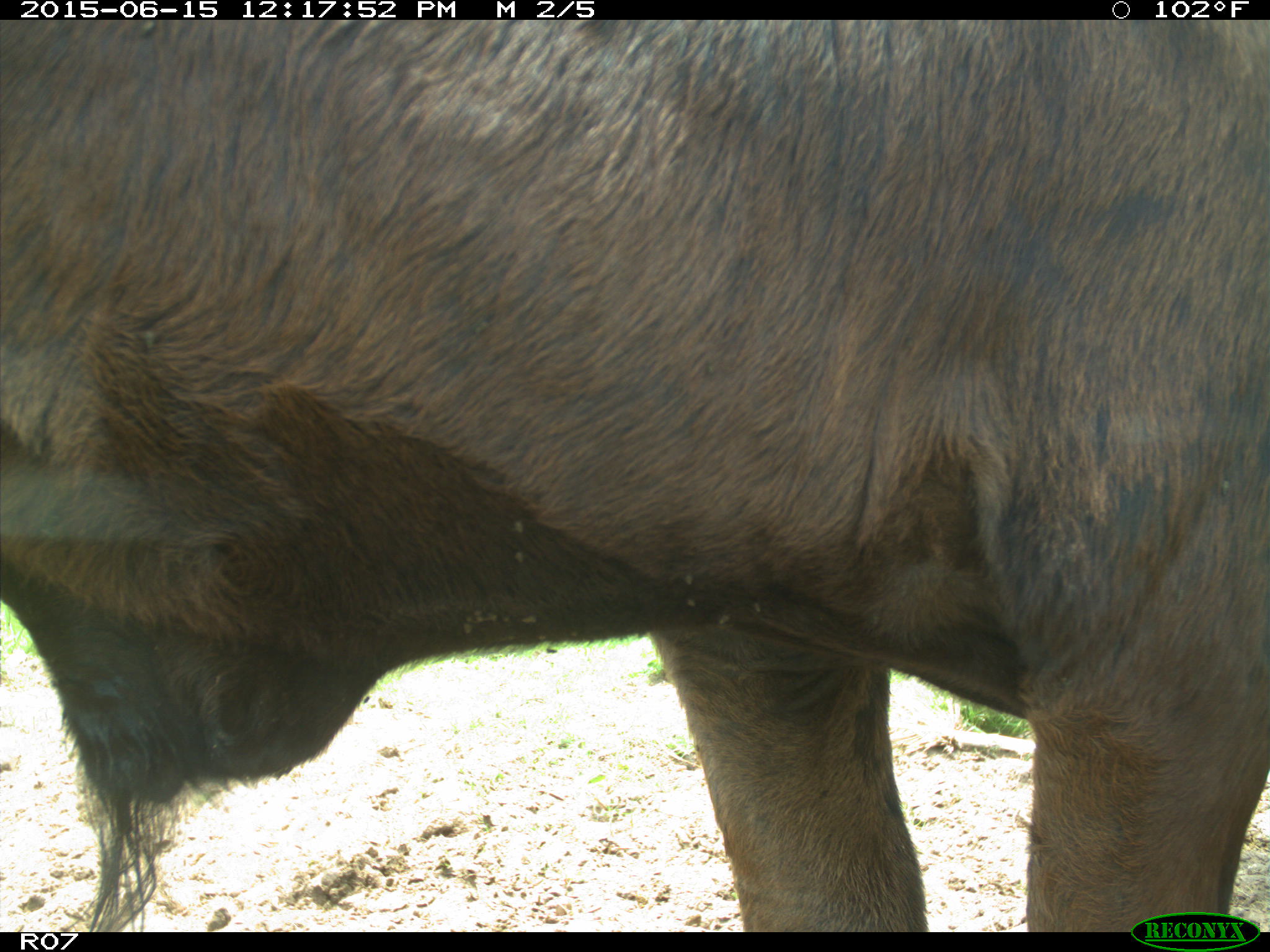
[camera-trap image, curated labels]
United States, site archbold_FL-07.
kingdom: Animalia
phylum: Chordata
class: Mammalia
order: Artiodactyla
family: Bovidae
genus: Bos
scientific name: Bos taurus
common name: domestic cow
Bos taurus (domestic cow).